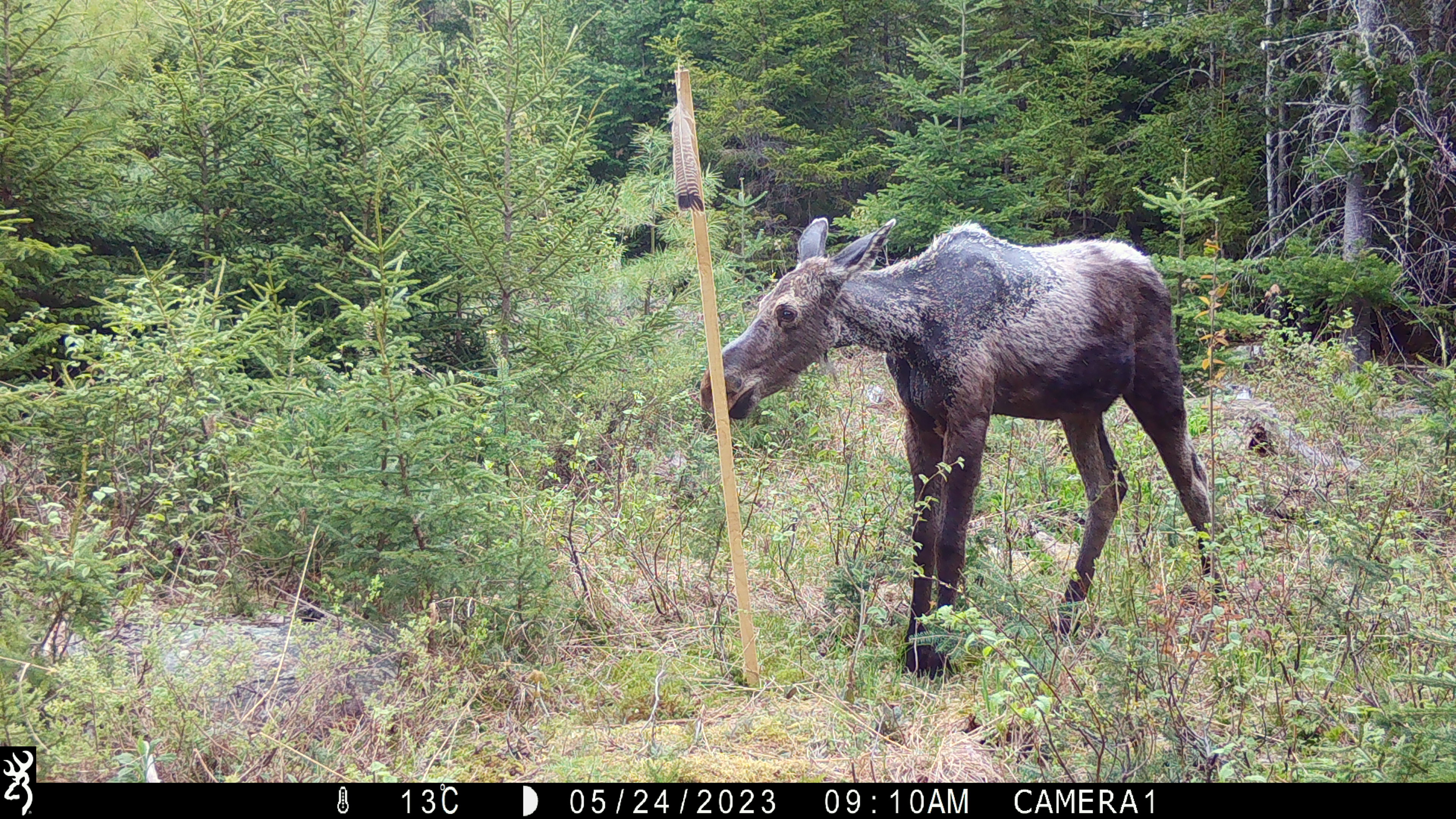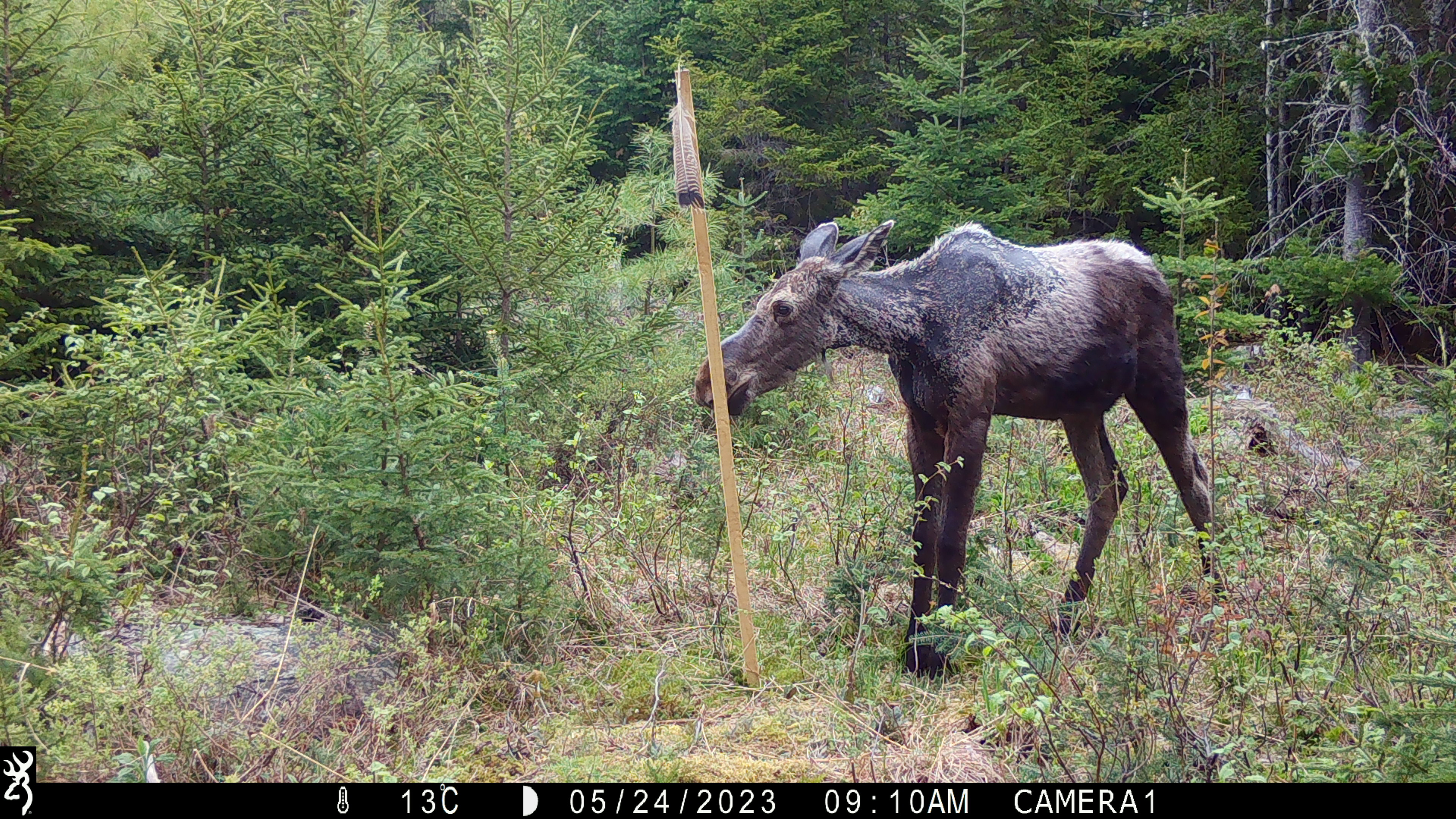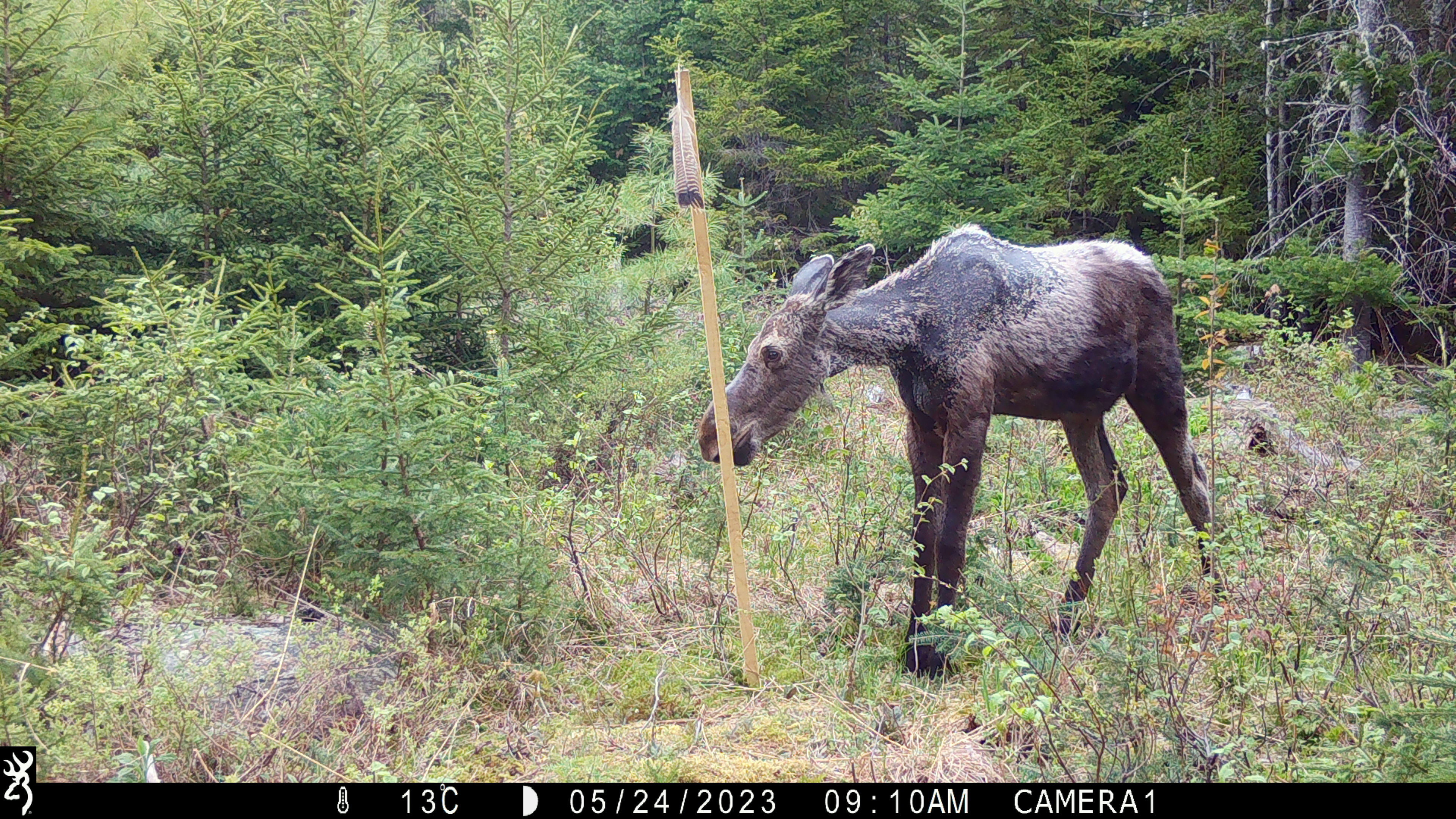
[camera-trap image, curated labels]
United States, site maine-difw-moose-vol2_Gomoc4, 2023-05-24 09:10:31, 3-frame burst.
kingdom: Animalia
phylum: Chordata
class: Mammalia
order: Artiodactyla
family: Cervidae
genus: Alces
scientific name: Alces alces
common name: moose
Moose (Alces alces).